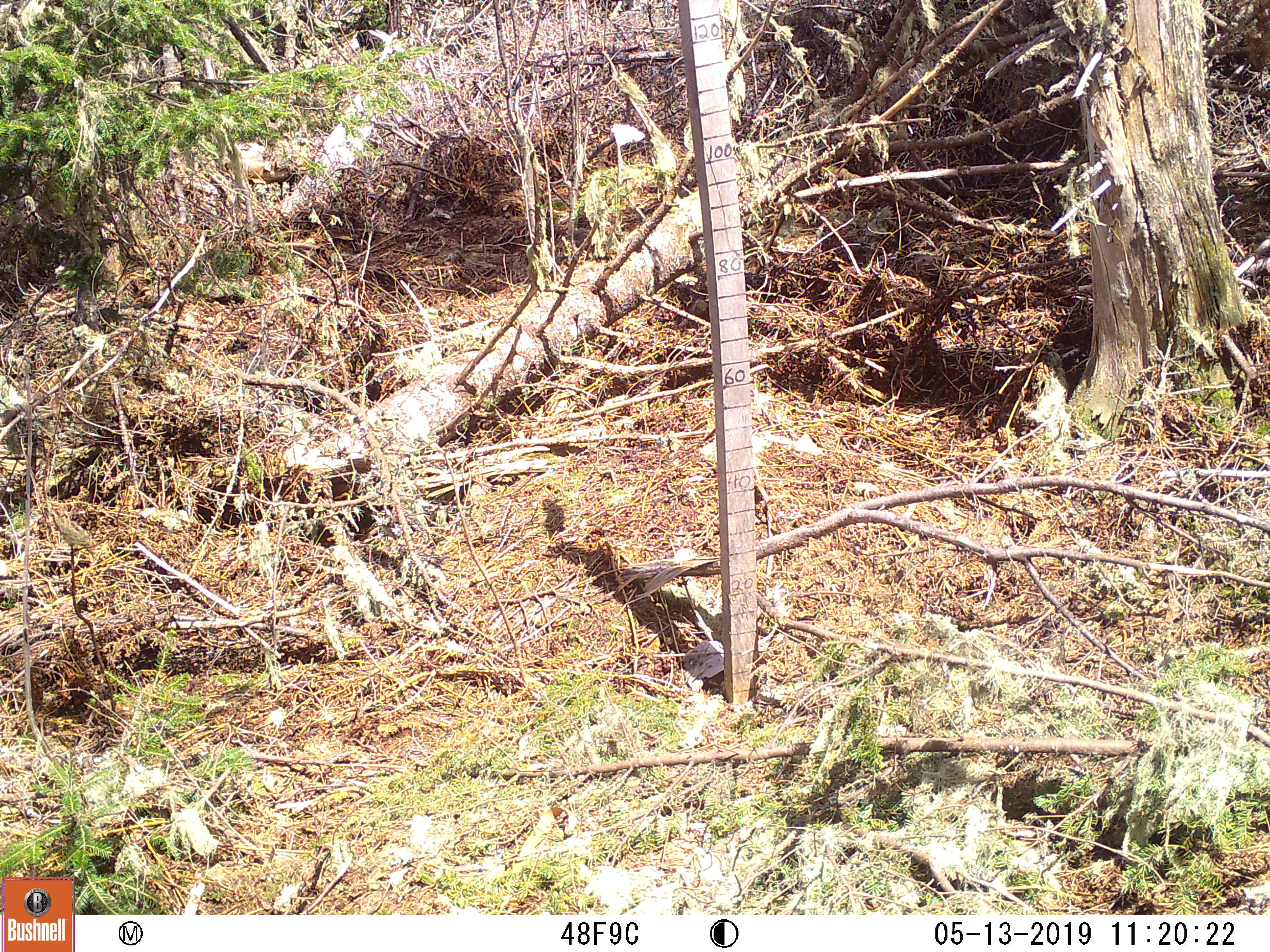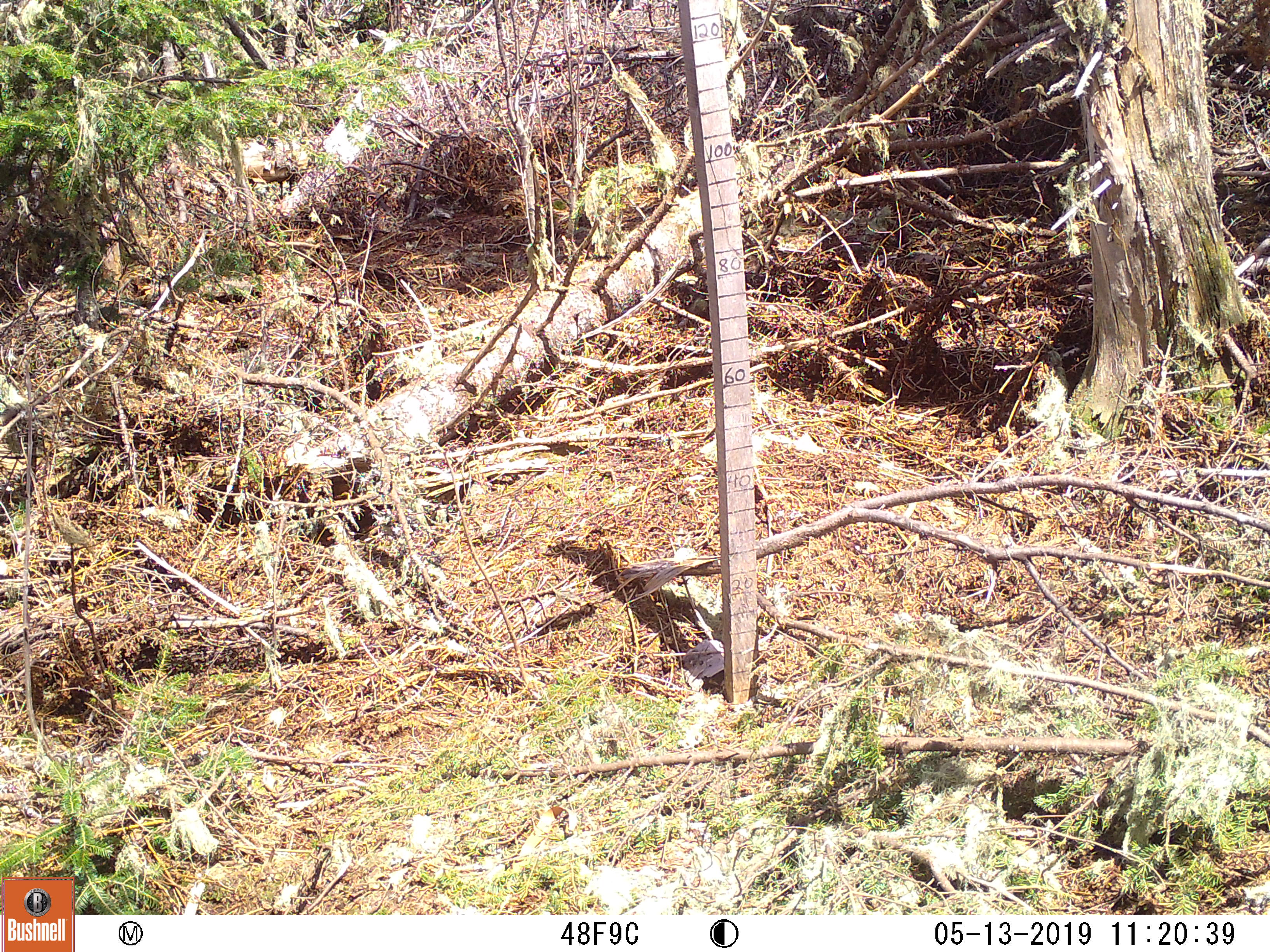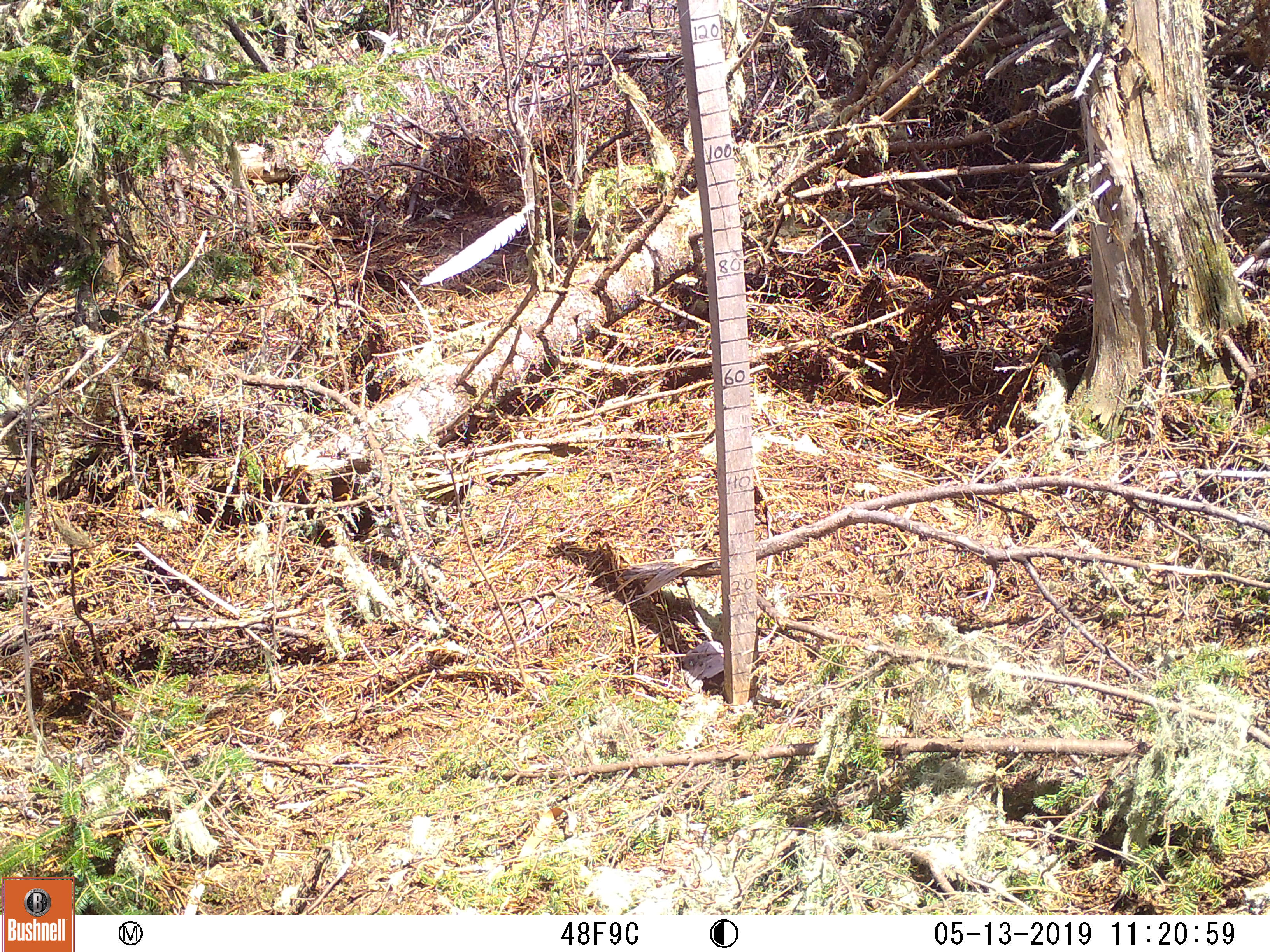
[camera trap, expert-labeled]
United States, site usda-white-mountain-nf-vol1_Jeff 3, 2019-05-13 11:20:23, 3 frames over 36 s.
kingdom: Animalia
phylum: Chordata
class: Mammalia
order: Lagomorpha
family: Leporidae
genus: Lepus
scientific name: Lepus americanus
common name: snowshoe hare